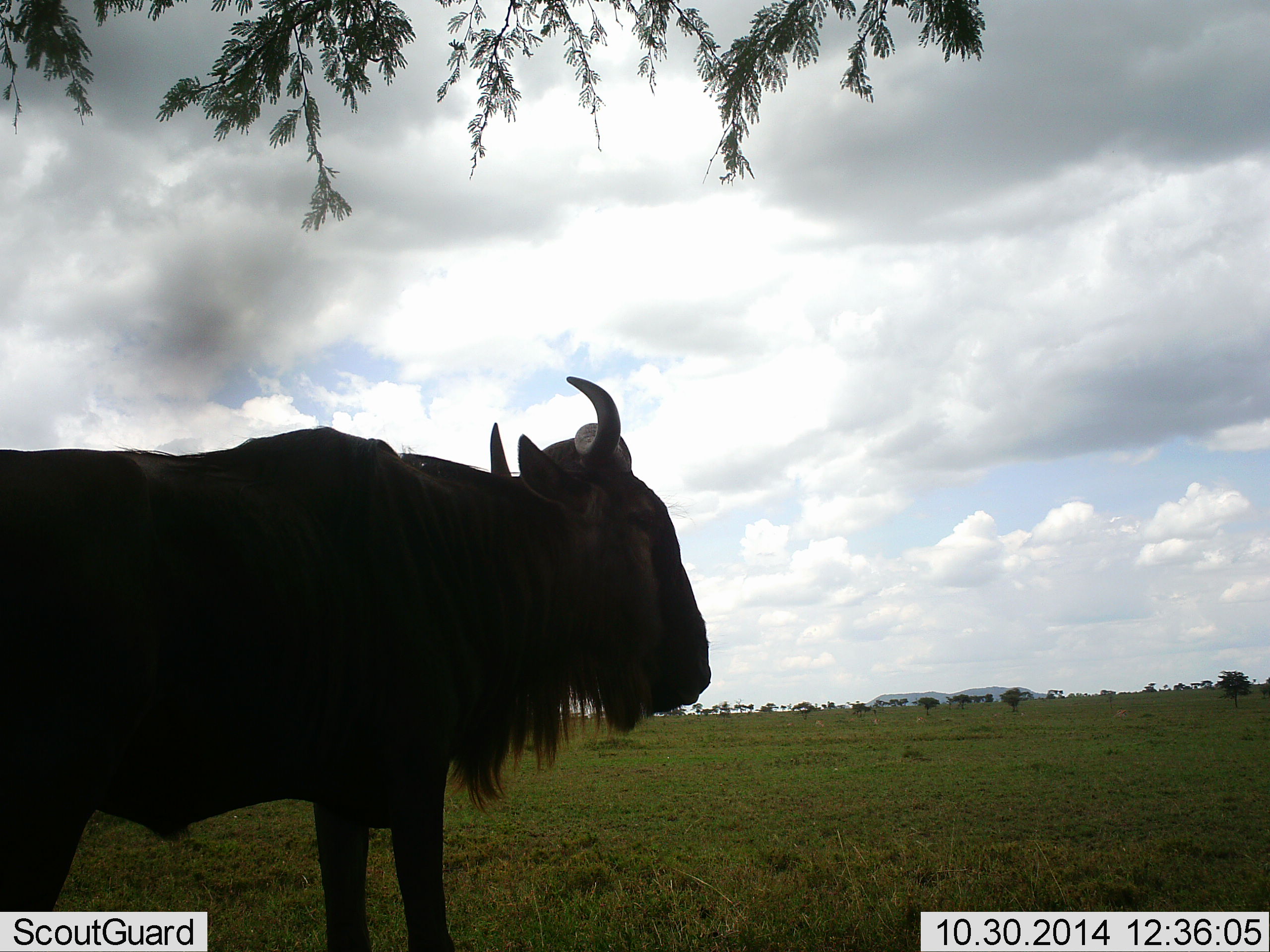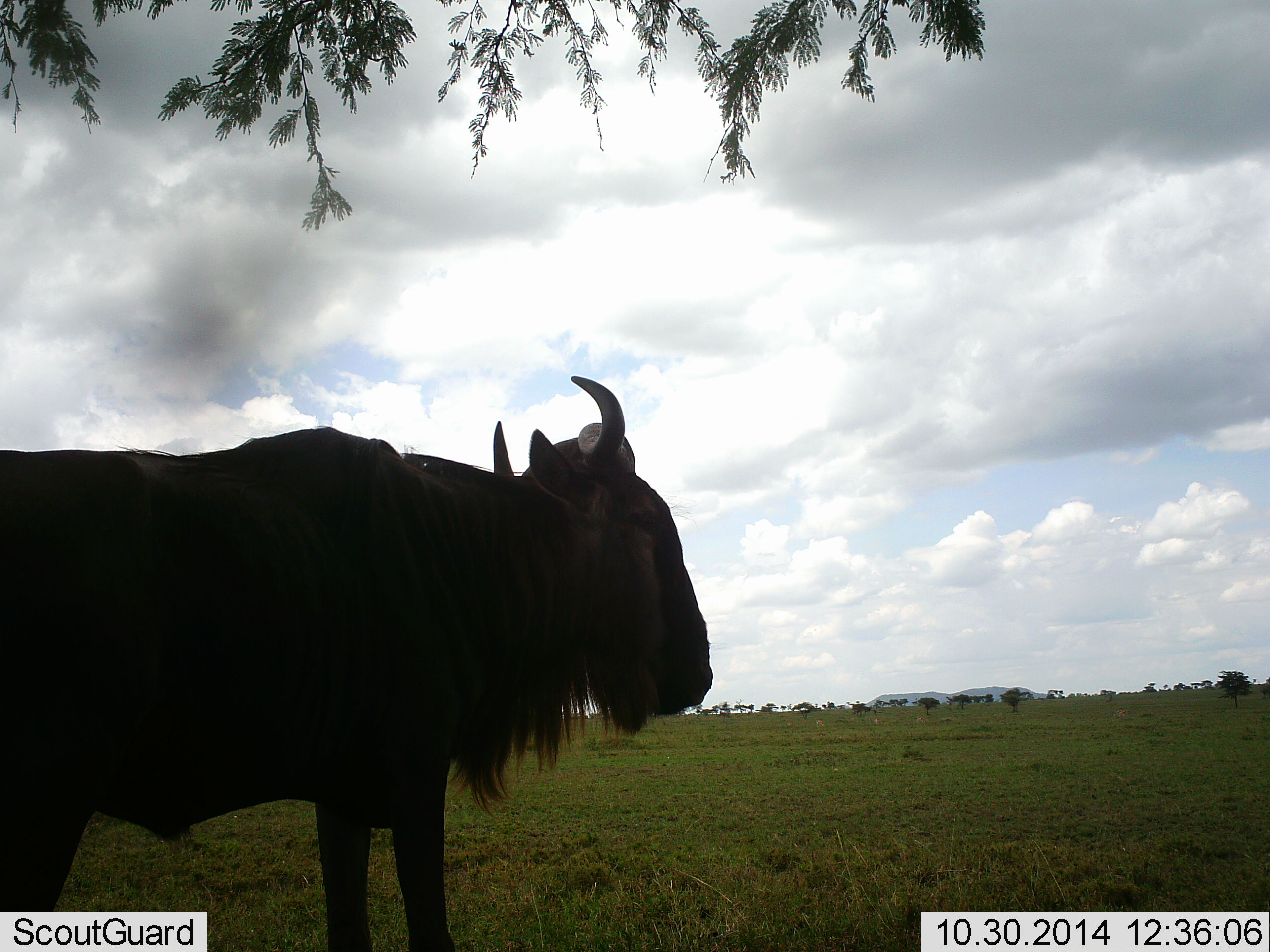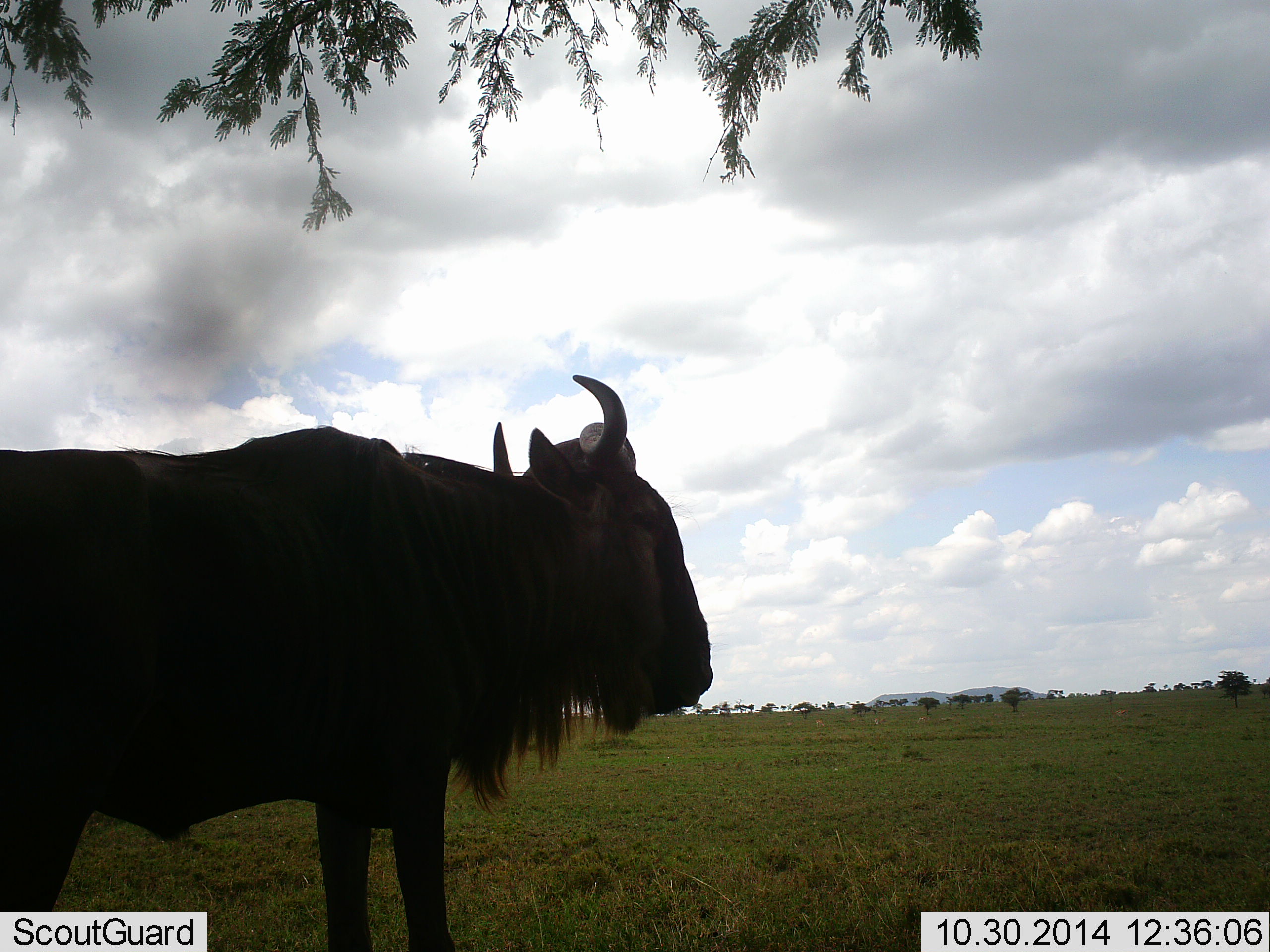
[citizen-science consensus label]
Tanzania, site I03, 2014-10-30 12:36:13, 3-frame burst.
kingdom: Animalia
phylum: Chordata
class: Mammalia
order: Artiodactyla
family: Bovidae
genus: Connochaetes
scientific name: Connochaetes taurinus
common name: blue wildebeest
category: wildebeest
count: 1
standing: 100%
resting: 0%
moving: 0%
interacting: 0%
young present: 0%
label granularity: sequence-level